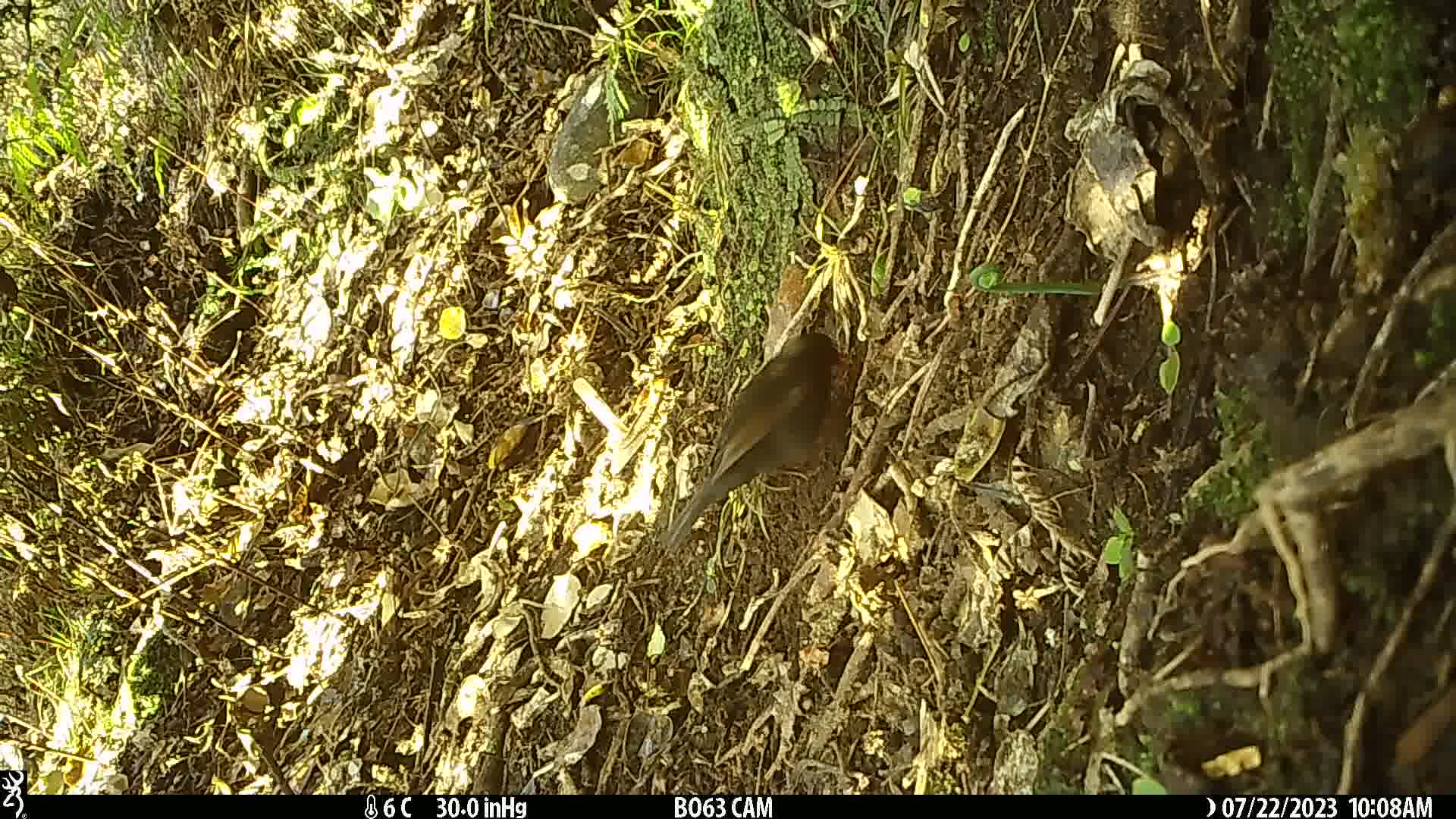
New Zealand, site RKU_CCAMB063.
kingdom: Animalia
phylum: Chordata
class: Aves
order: Passeriformes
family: Turdidae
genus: Turdus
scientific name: Turdus merula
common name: eurasian blackbird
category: blackbird